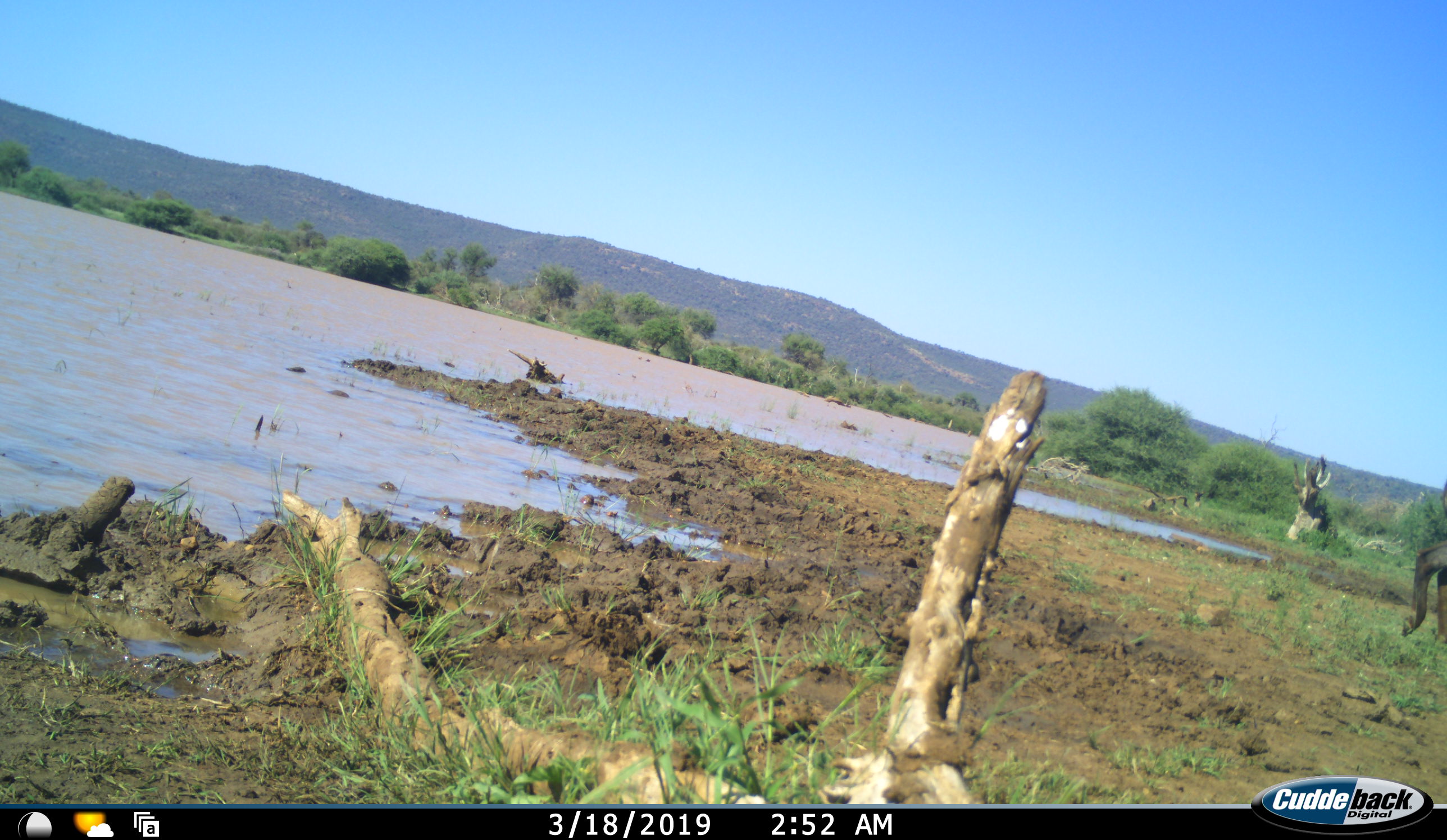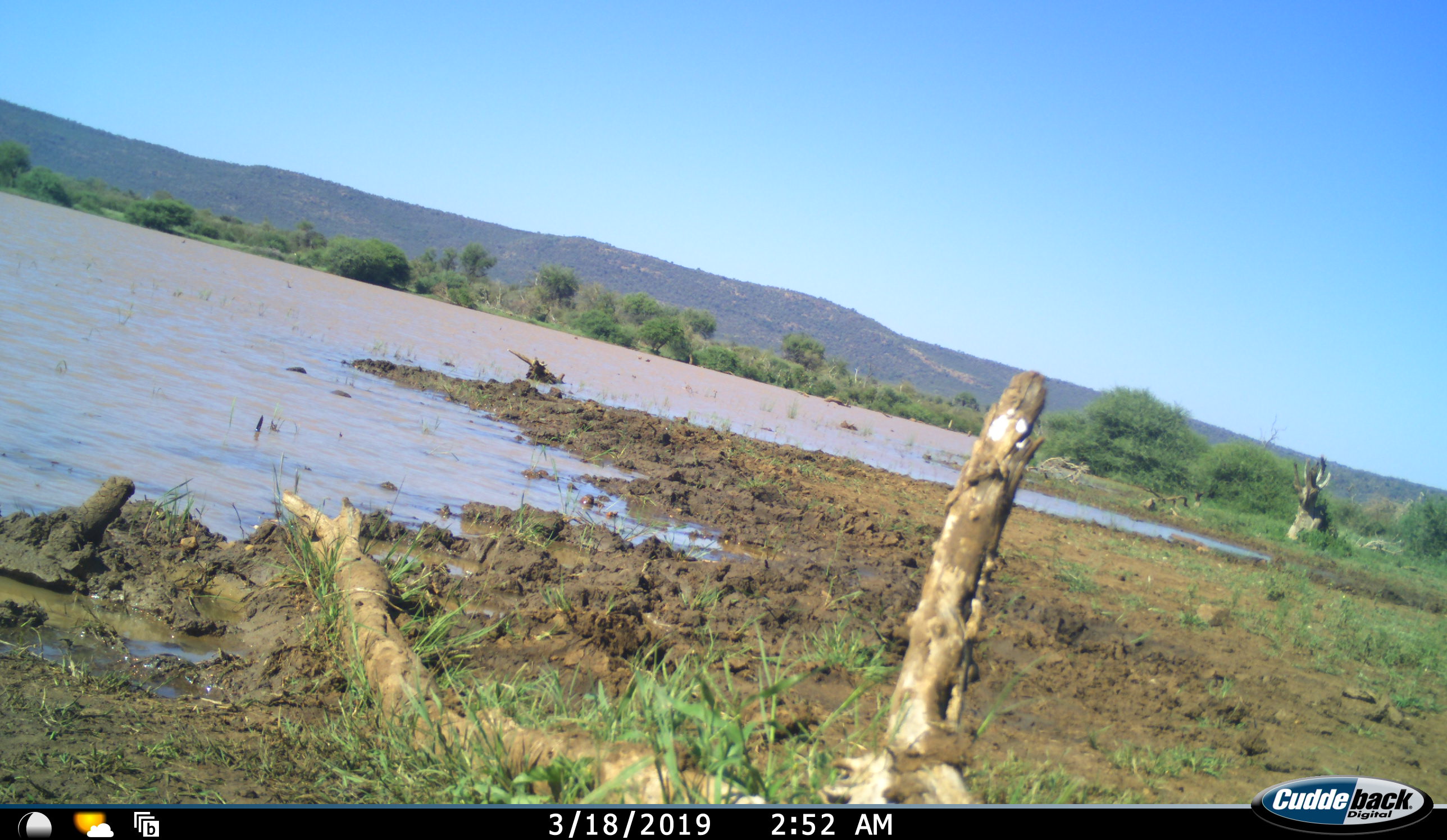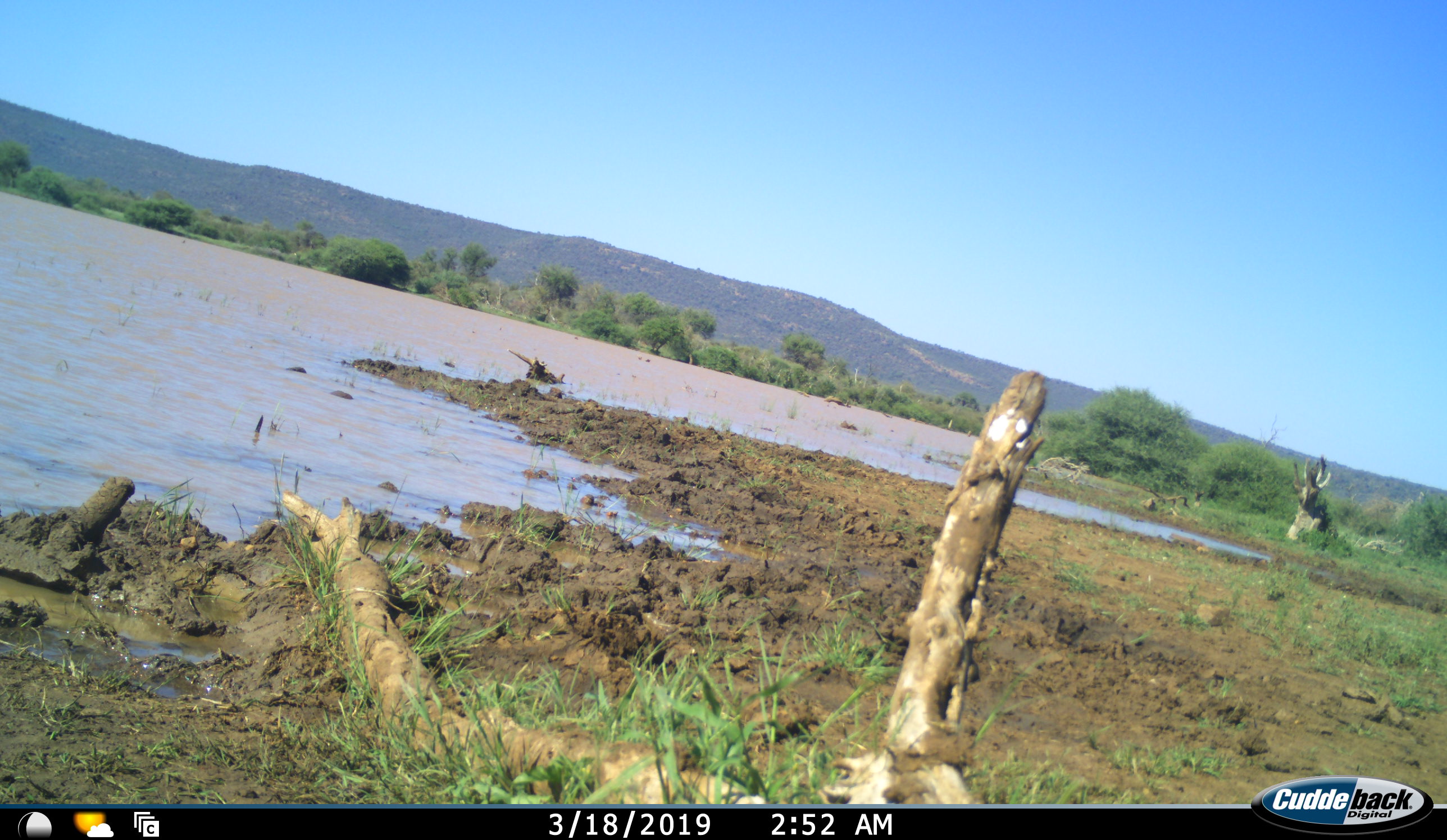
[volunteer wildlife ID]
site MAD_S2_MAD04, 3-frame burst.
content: unidentified animal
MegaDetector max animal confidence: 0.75